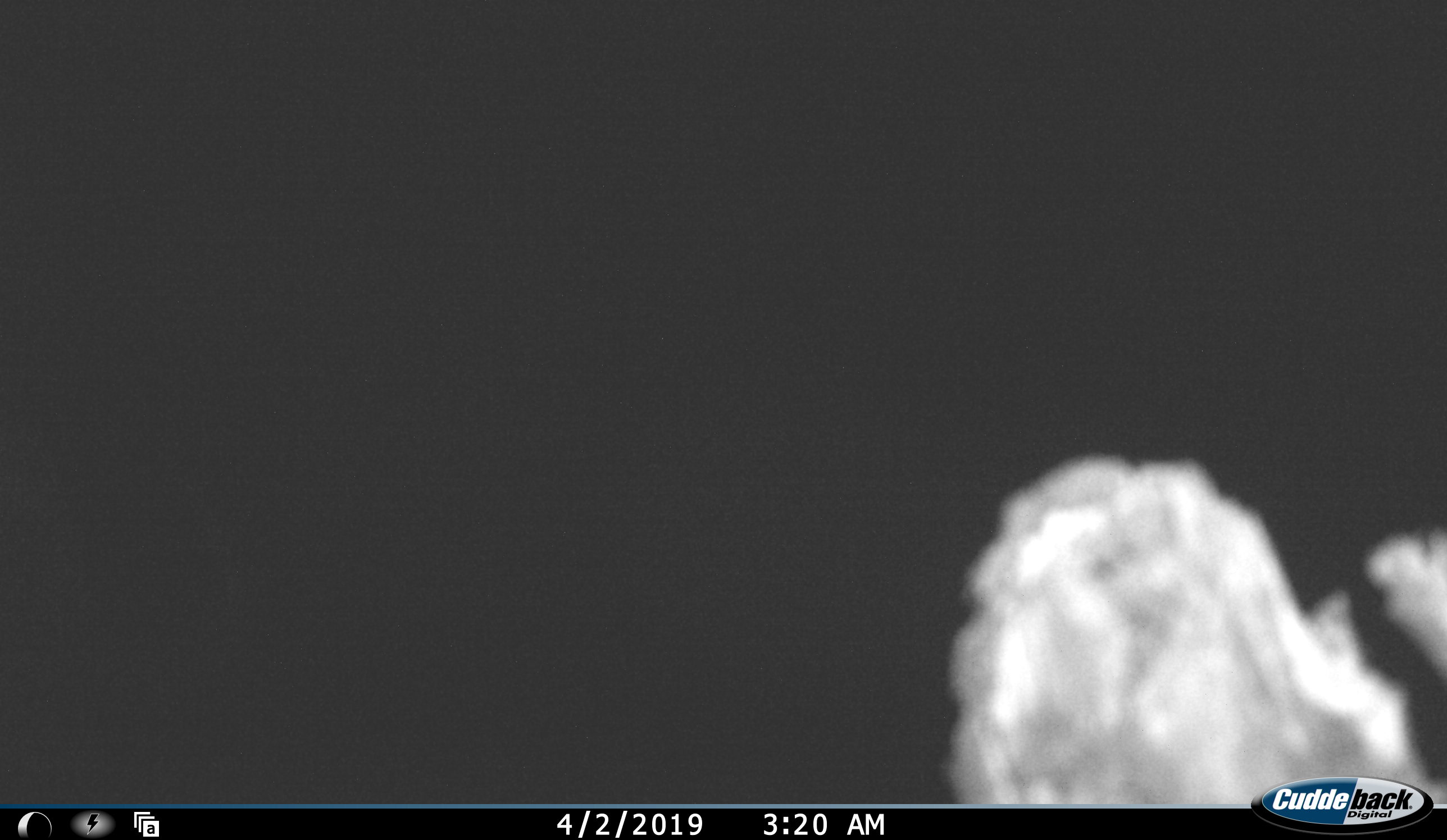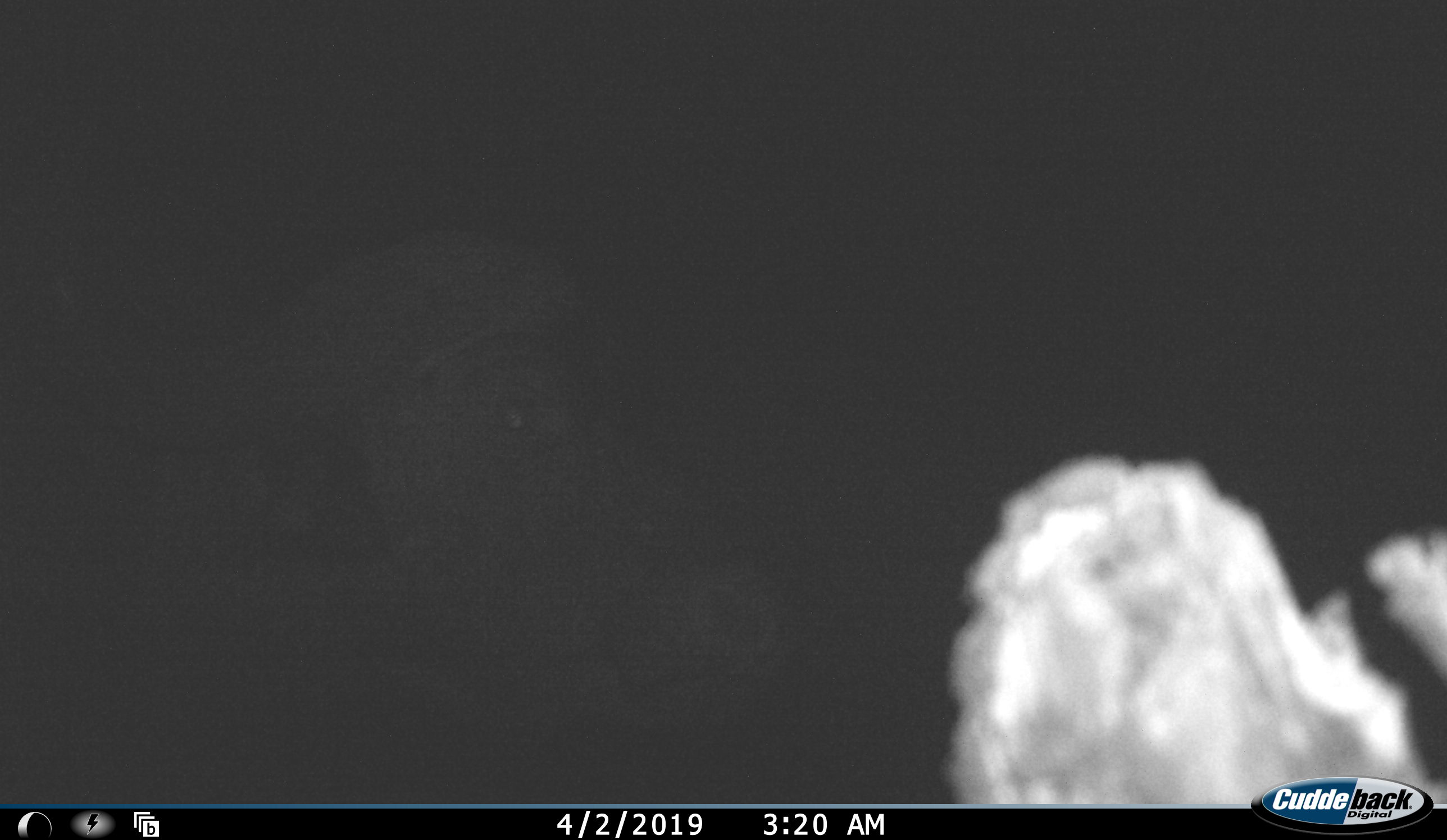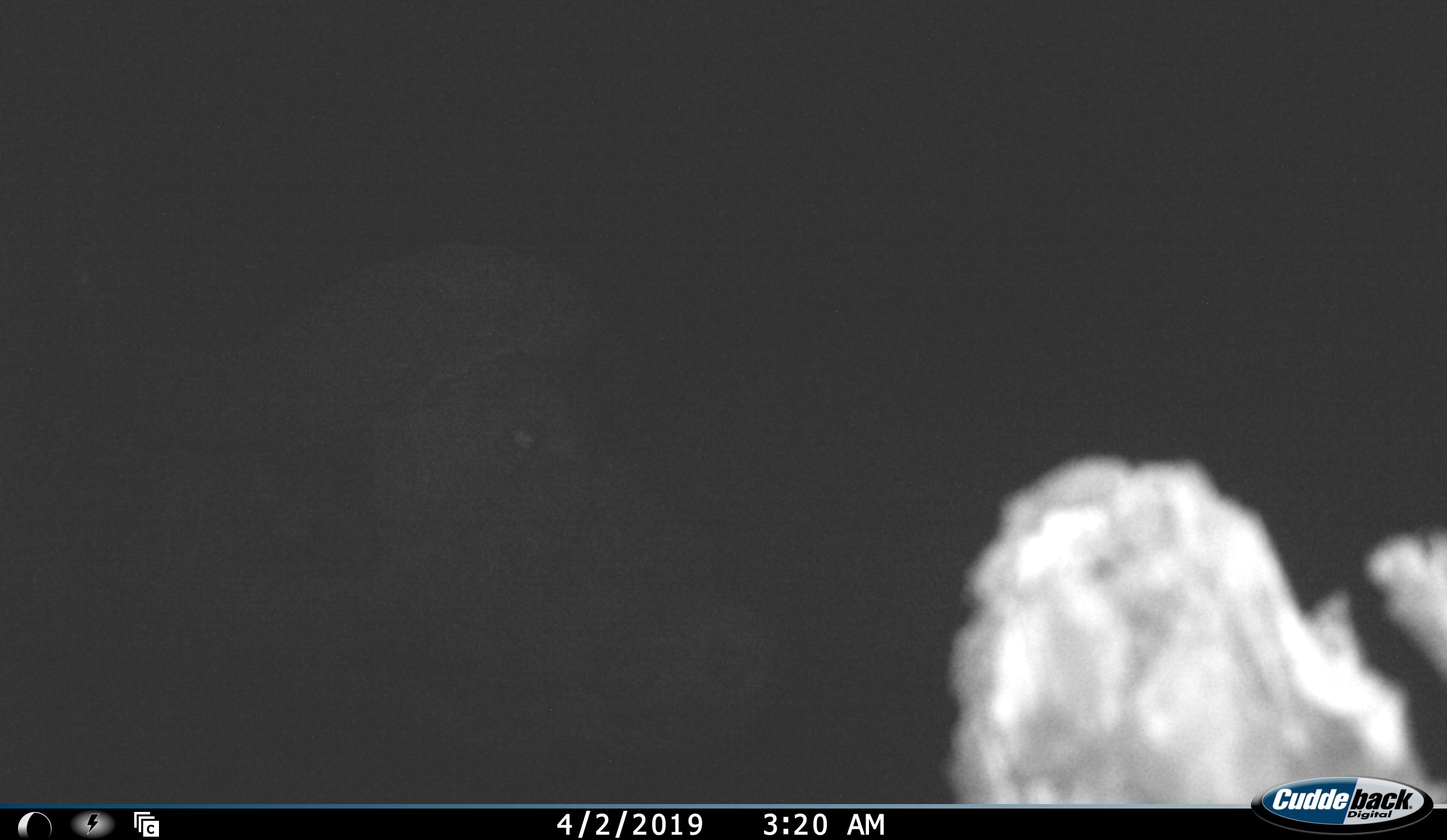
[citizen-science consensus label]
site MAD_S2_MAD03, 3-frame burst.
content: unidentified animal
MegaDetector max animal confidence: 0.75